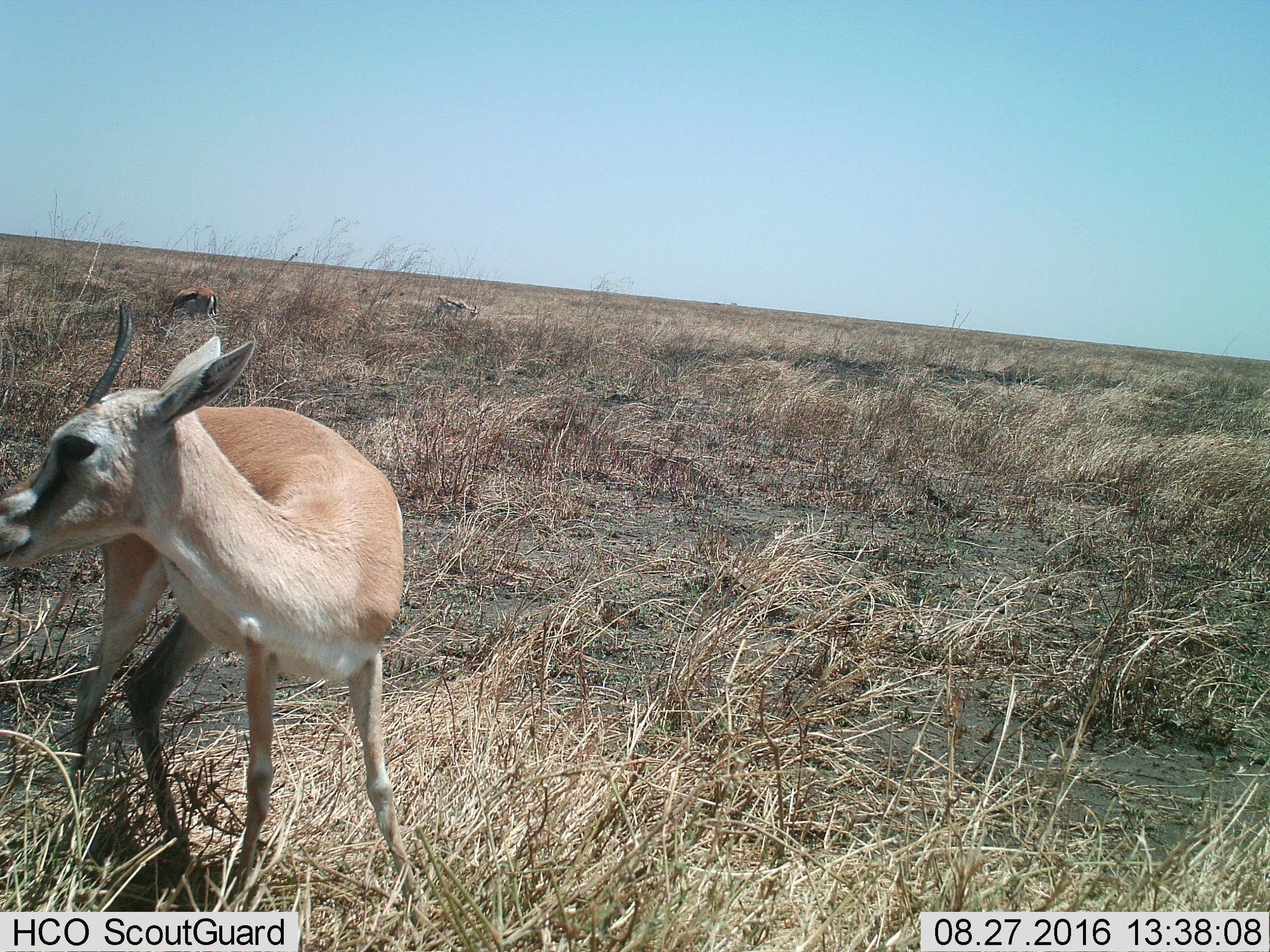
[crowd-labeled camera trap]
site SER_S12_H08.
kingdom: Animalia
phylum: Chordata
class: Mammalia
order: Artiodactyla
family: Bovidae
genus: Eudorcas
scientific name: Eudorcas thomsonii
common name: thomson's gazelle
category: gazellethomsons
Gazellethomsons (thomson's gazelle) (Eudorcas thomsonii), count 3. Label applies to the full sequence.